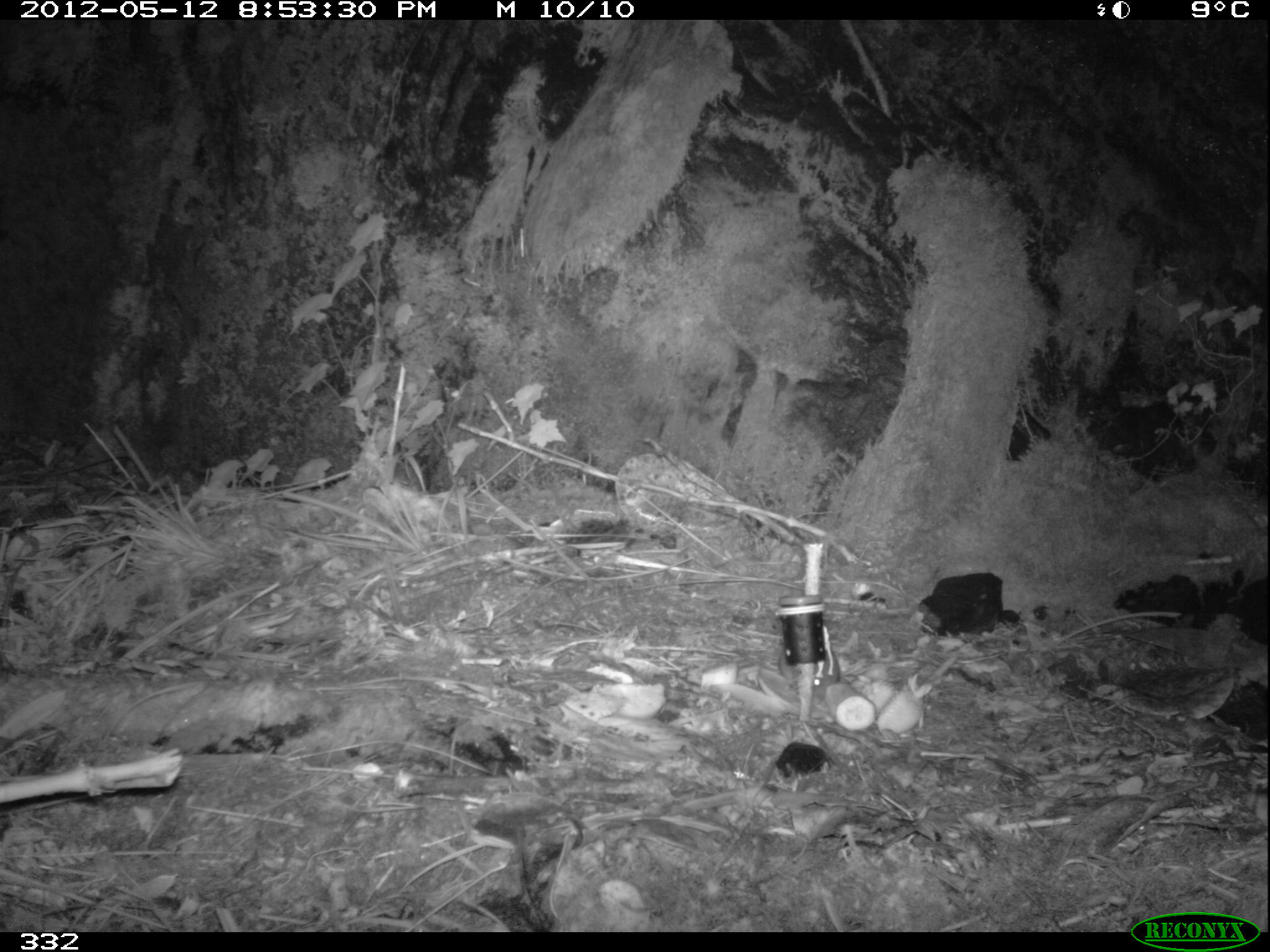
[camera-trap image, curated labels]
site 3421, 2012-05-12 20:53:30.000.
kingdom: Animalia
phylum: Chordata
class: Mammalia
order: Rodentia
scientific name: Rodentia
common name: rodents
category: unknown rodent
Unknown rodent (rodents) (Rodentia).